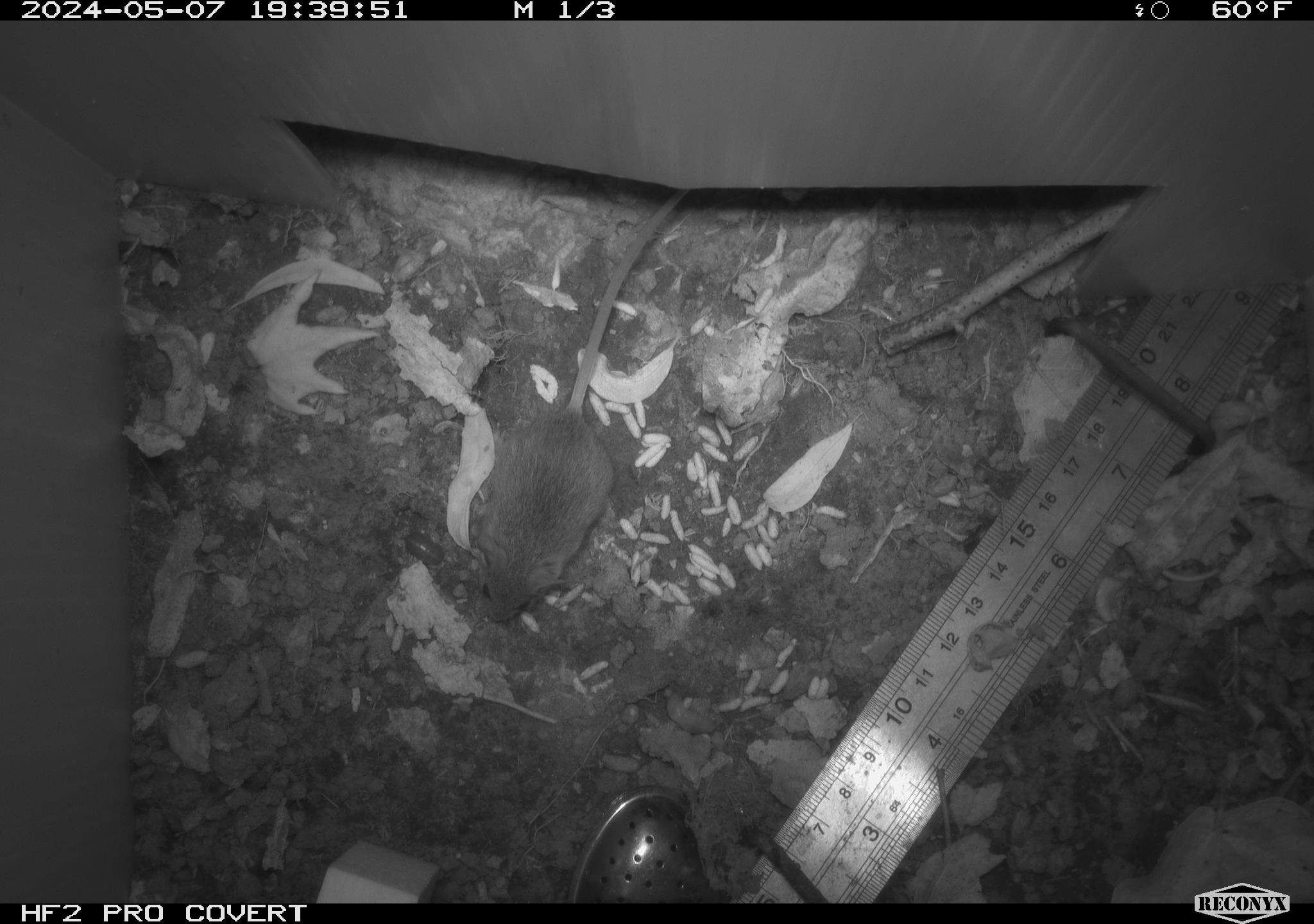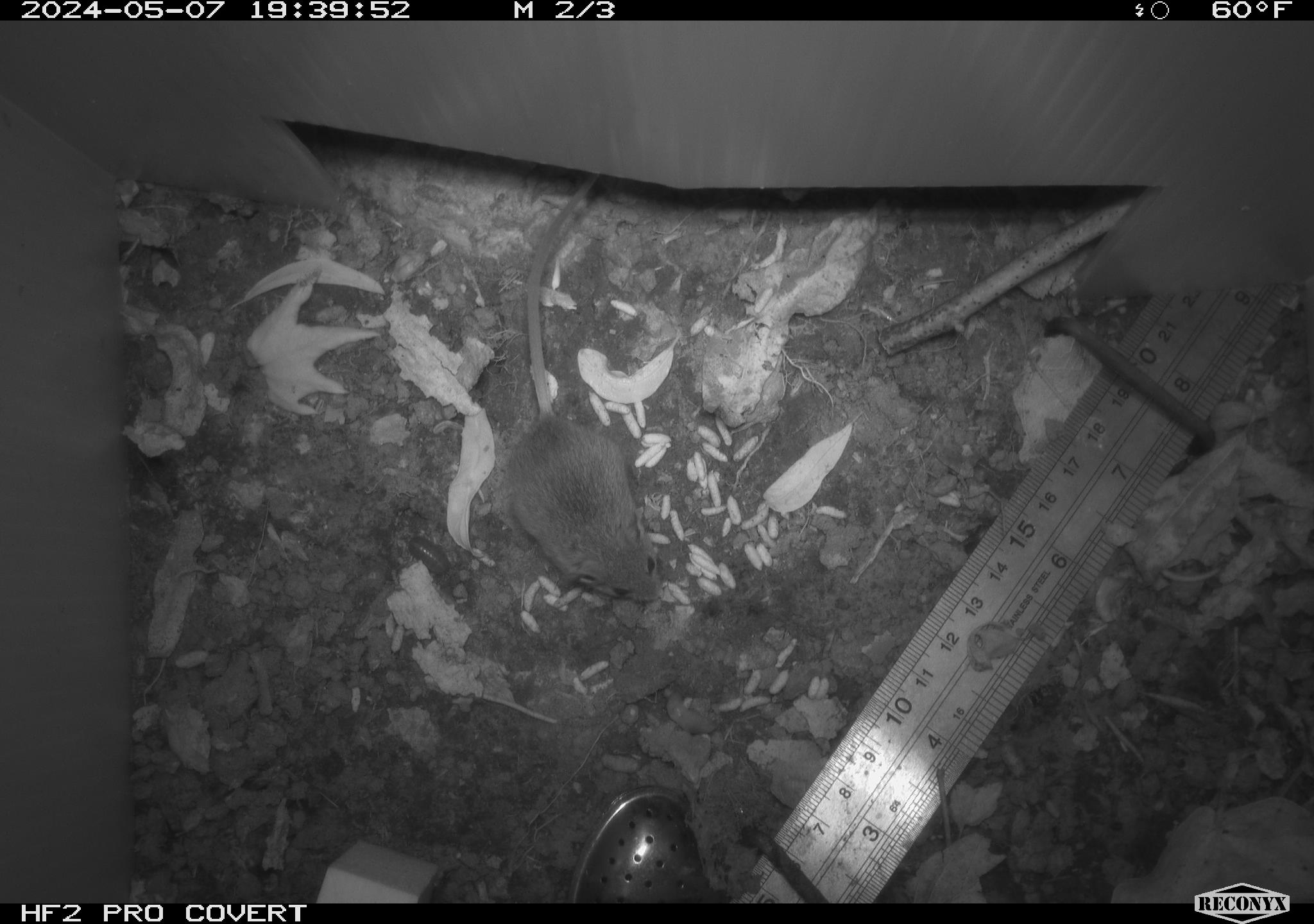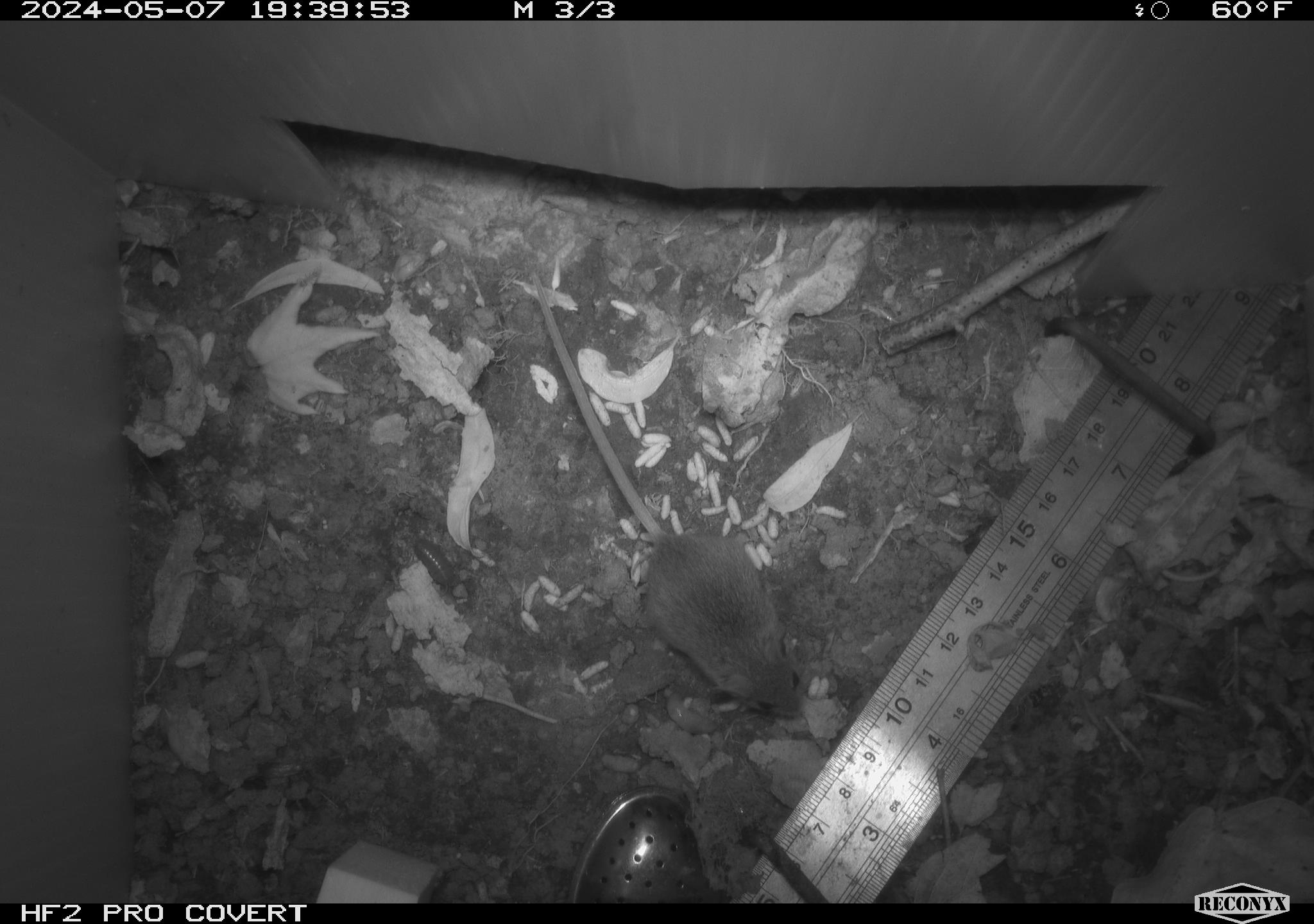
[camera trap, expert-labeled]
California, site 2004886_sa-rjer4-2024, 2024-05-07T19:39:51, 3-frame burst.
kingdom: Animalia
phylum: Chordata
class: Mammalia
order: Rodentia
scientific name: Rodentia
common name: mouse species